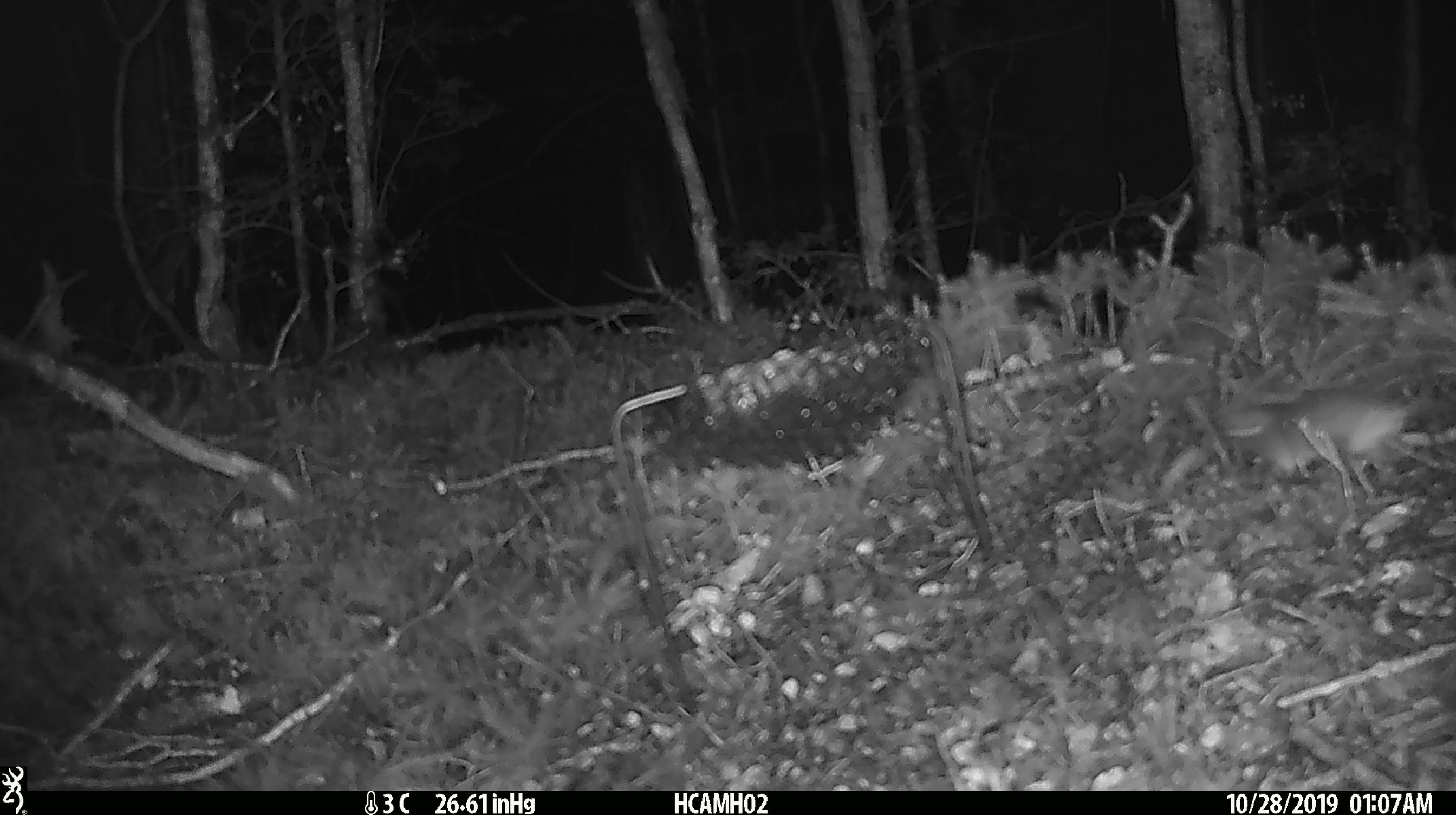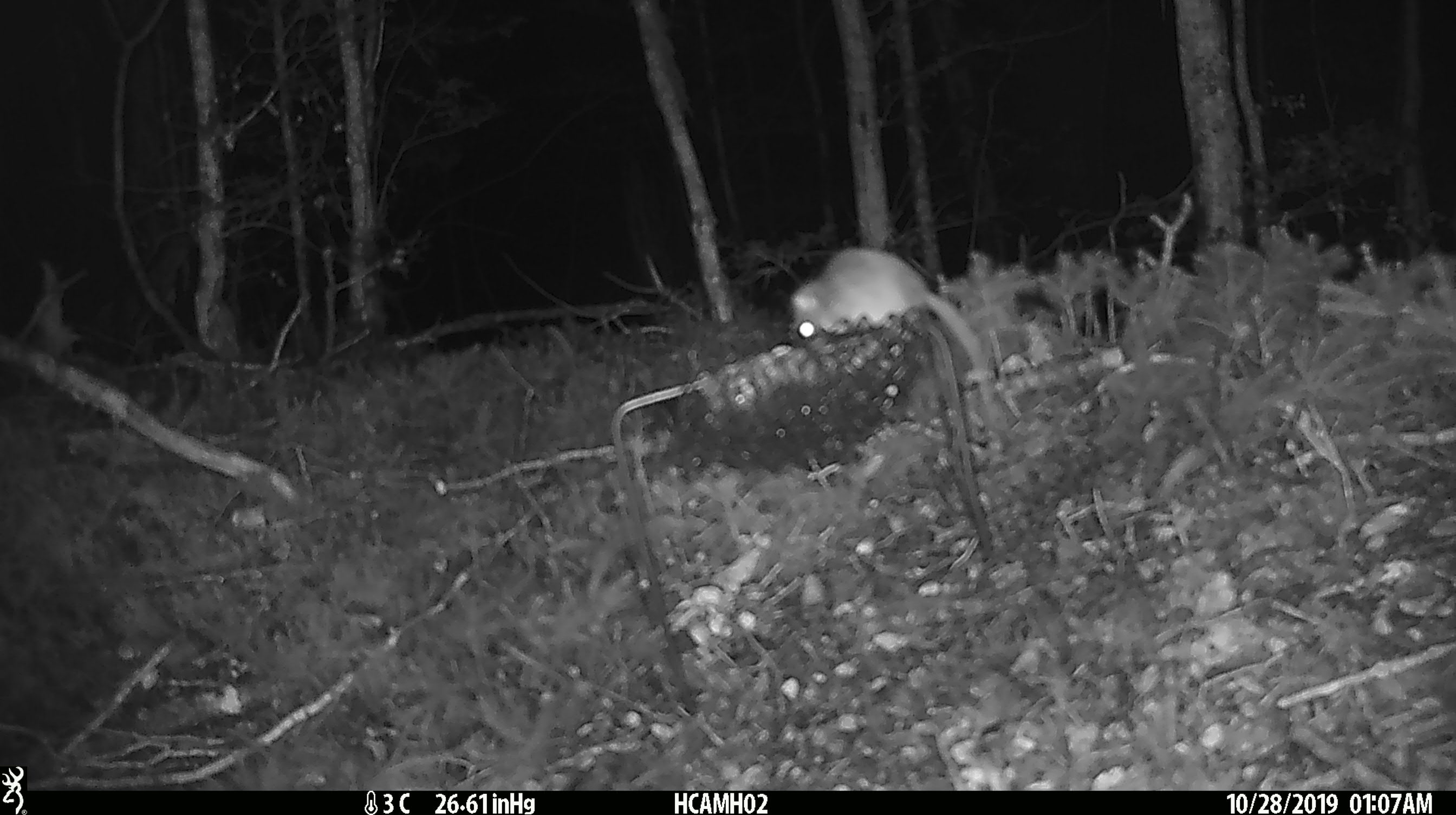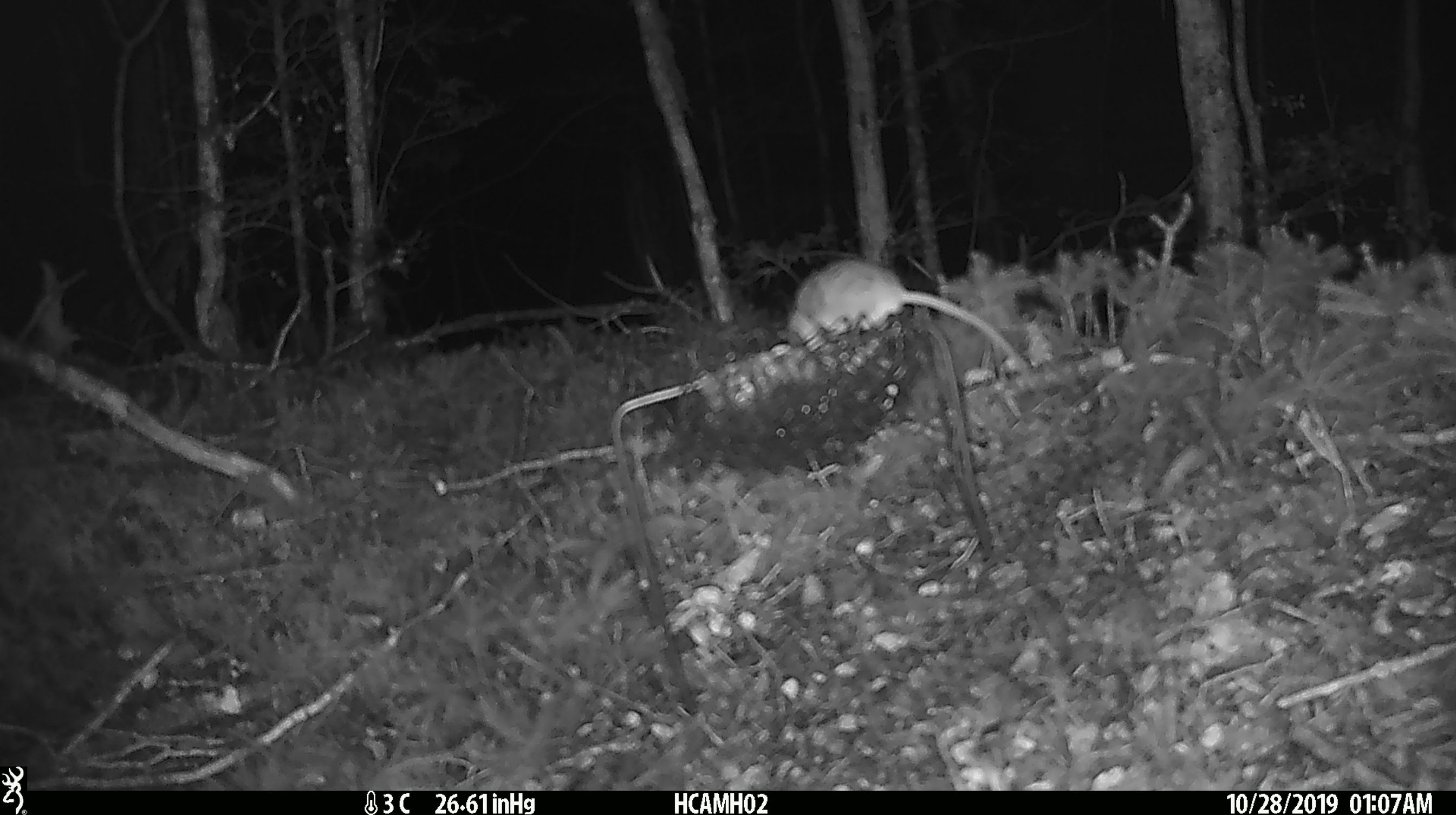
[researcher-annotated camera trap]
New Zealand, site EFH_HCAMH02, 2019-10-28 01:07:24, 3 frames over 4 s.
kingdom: Animalia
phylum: Chordata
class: Mammalia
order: Rodentia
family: Muridae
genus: Mus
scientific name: Mus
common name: mouse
Mouse (Mus).